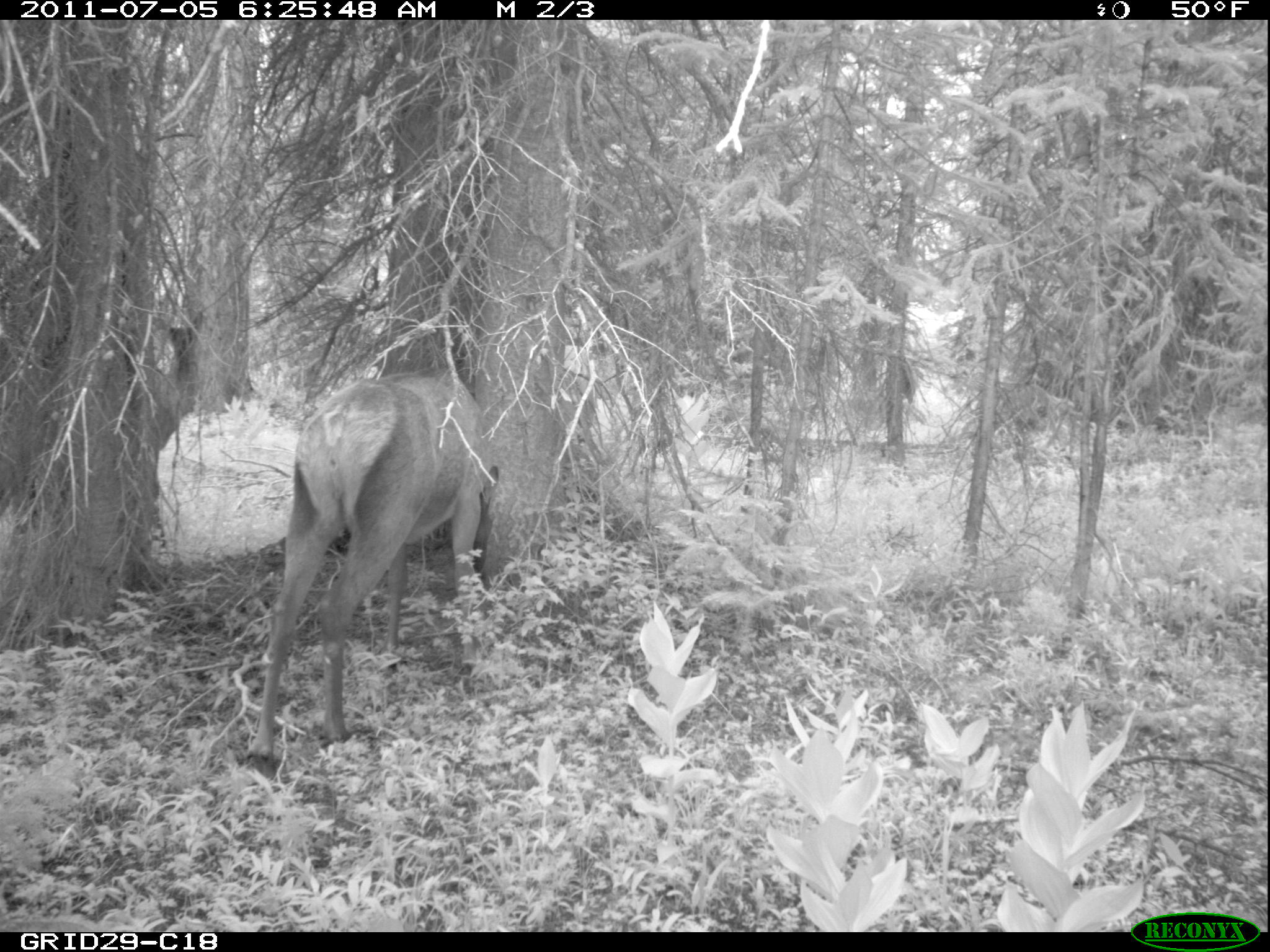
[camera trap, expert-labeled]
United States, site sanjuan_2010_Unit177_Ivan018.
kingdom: Animalia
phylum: Chordata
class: Mammalia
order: Artiodactyla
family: Cervidae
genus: Cervus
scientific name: Cervus elaphus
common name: red deer